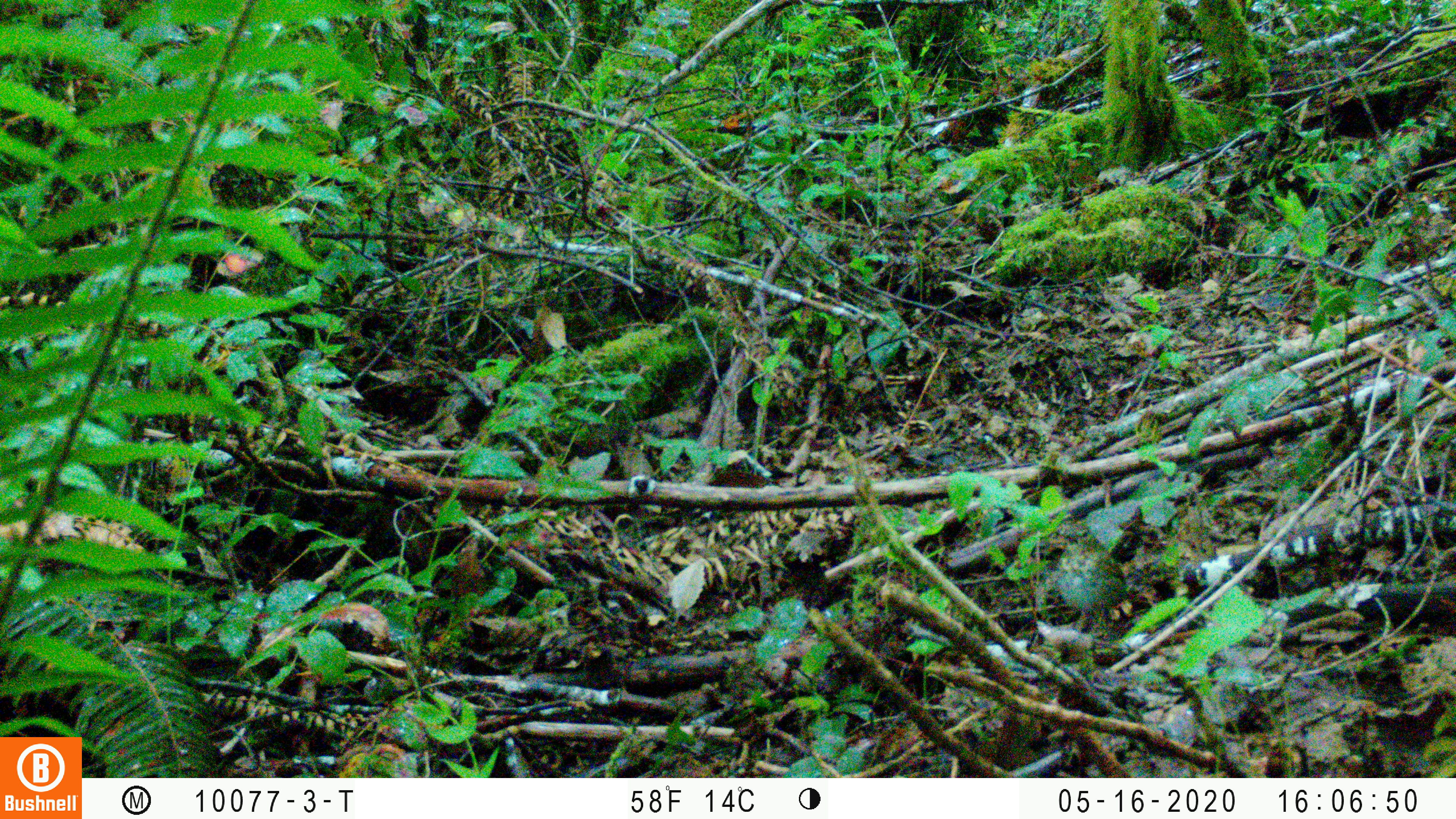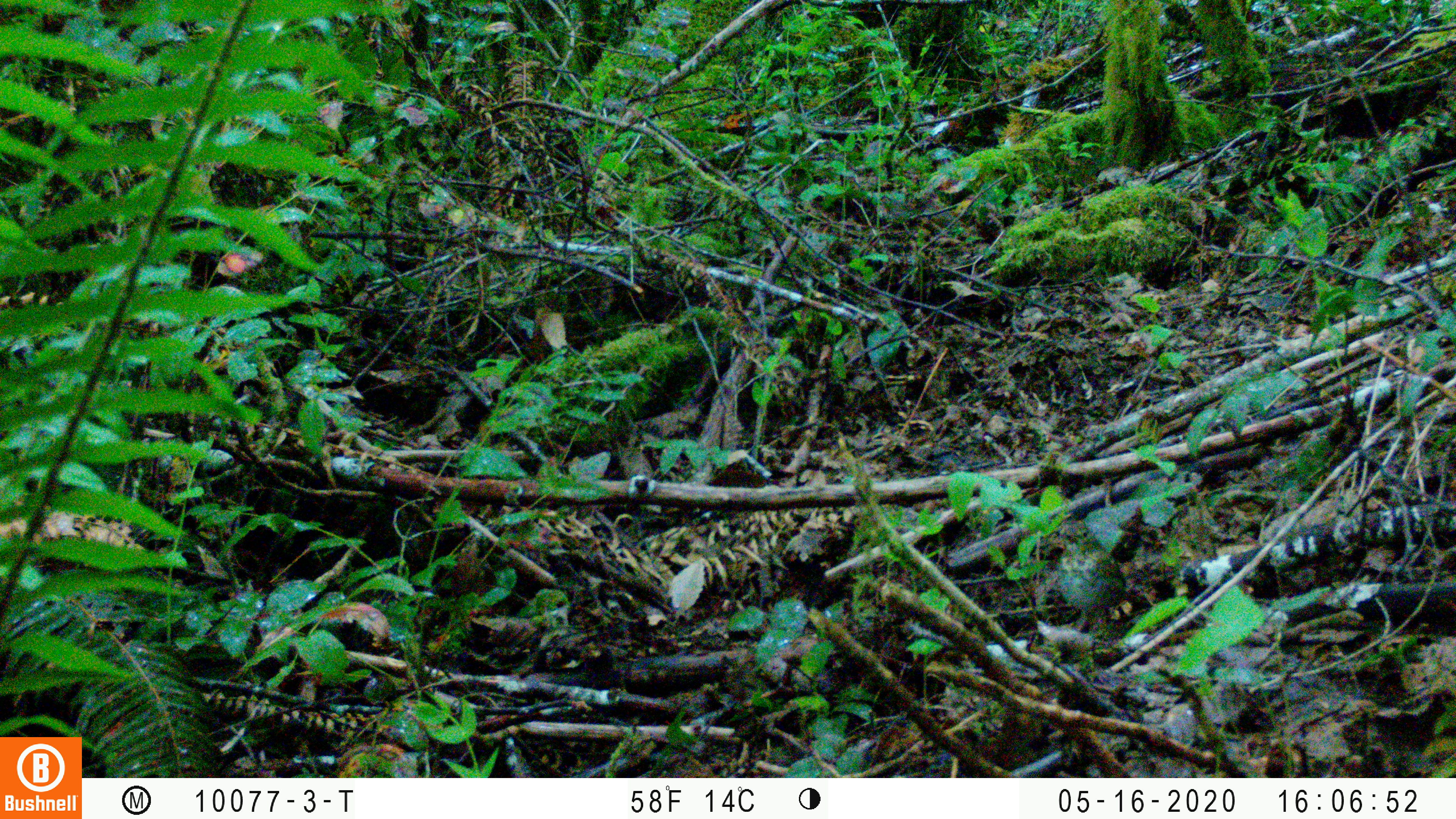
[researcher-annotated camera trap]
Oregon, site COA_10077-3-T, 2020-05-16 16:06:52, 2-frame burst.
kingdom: Animalia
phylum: Chordata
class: Aves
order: Passeriformes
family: Turdidae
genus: Catharus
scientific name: Catharus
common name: brown thrushes and nightingale-thrushes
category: catharus species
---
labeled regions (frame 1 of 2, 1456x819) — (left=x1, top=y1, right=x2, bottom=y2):
catharus species: (left=1043, top=514, right=1150, bottom=657)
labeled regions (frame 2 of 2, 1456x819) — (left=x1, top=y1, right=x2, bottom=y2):
catharus species: (left=1044, top=510, right=1149, bottom=658)